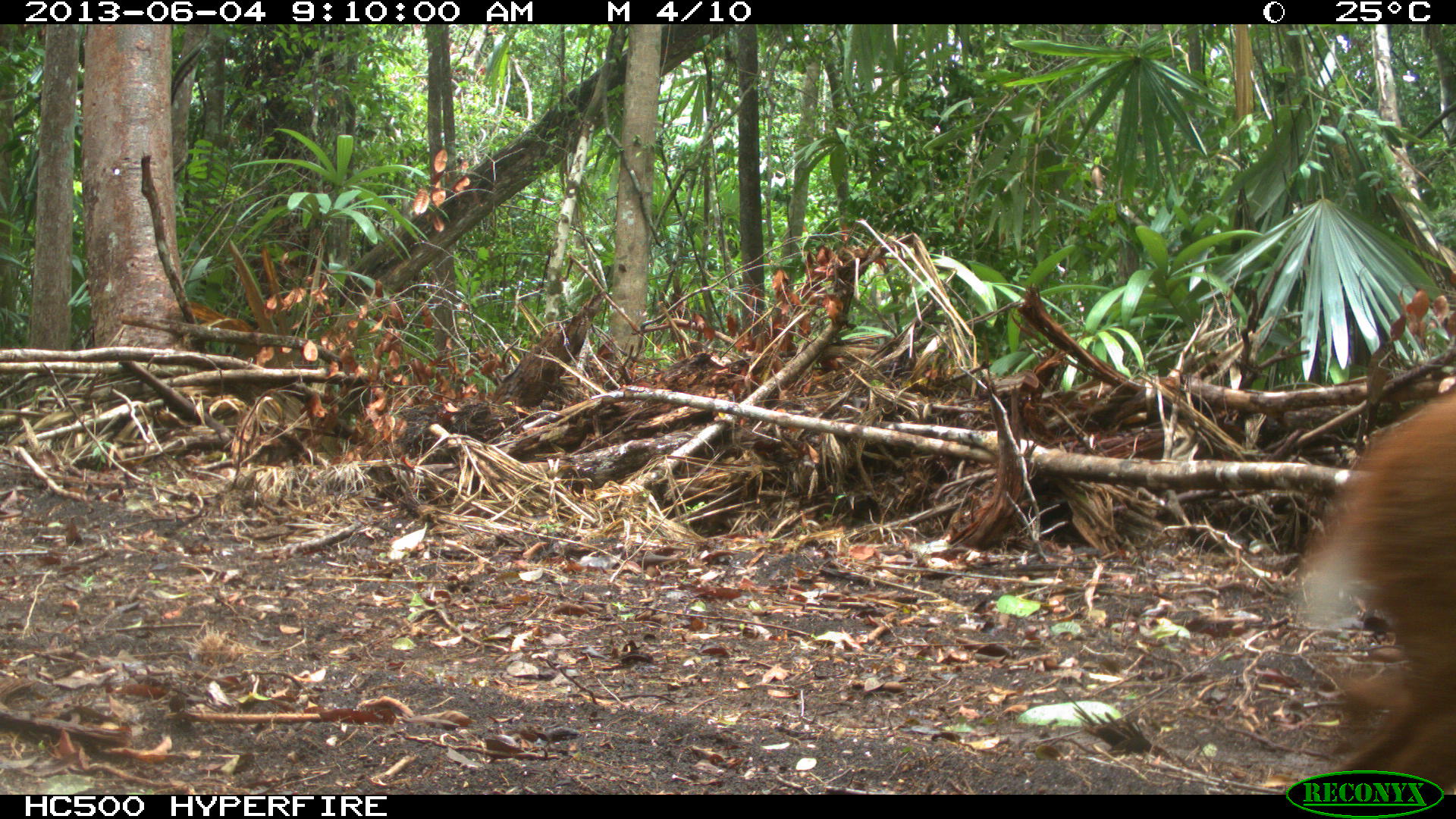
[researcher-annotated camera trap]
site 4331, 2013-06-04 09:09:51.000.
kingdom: Animalia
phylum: Chordata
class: Mammalia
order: Artiodactyla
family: Cervidae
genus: Mazama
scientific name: Mazama temama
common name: central american red brocket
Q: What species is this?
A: Mazama temama (central american red brocket).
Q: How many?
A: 1.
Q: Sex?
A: Female.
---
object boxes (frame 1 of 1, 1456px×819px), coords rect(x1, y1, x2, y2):
mazama temama: rect(1297, 391, 1455, 801)